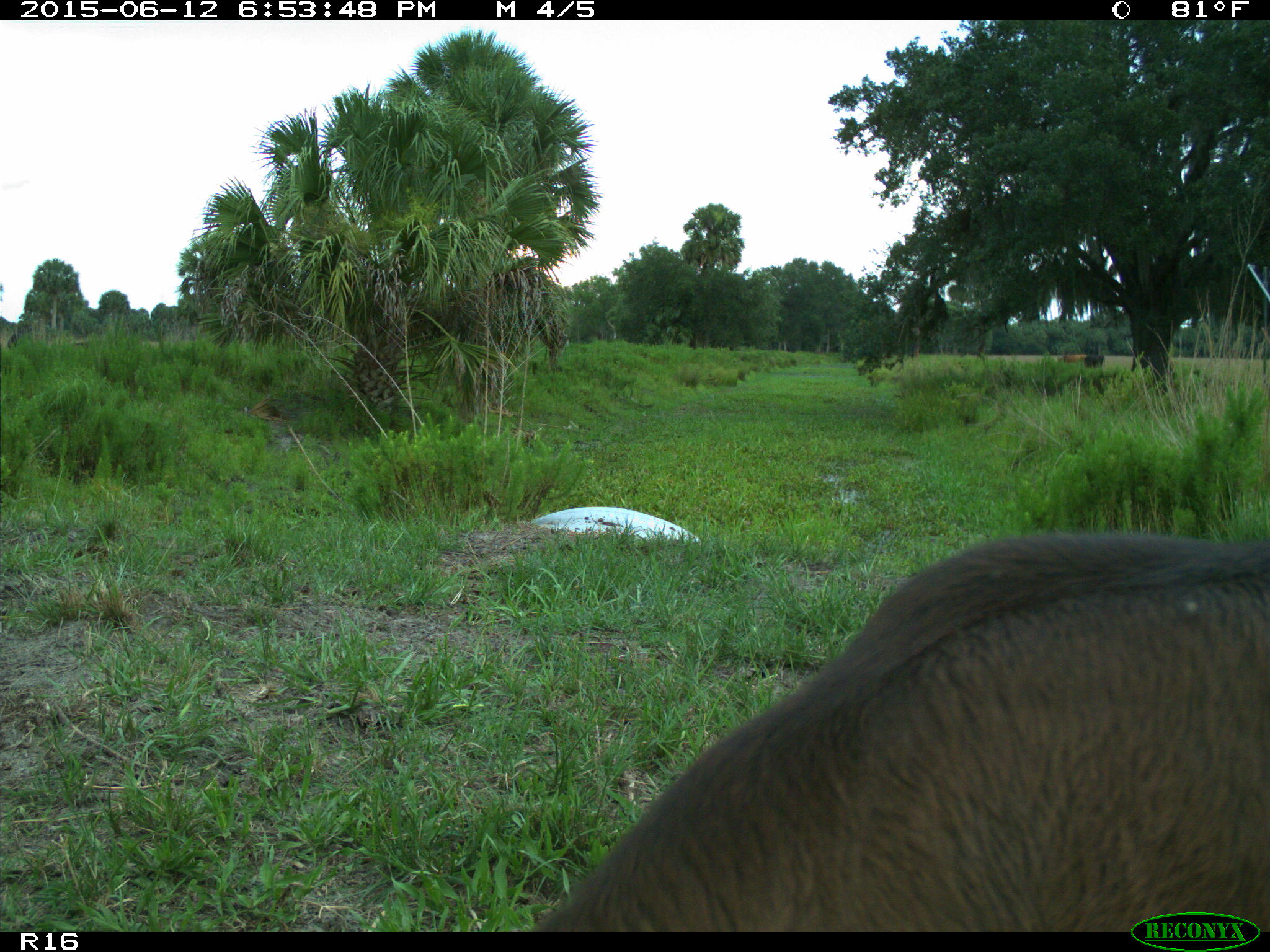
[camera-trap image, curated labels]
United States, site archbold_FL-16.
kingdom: Animalia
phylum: Chordata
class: Mammalia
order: Artiodactyla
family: Bovidae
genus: Bos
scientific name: Bos taurus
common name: domestic cow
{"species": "Bos taurus (domestic cow)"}